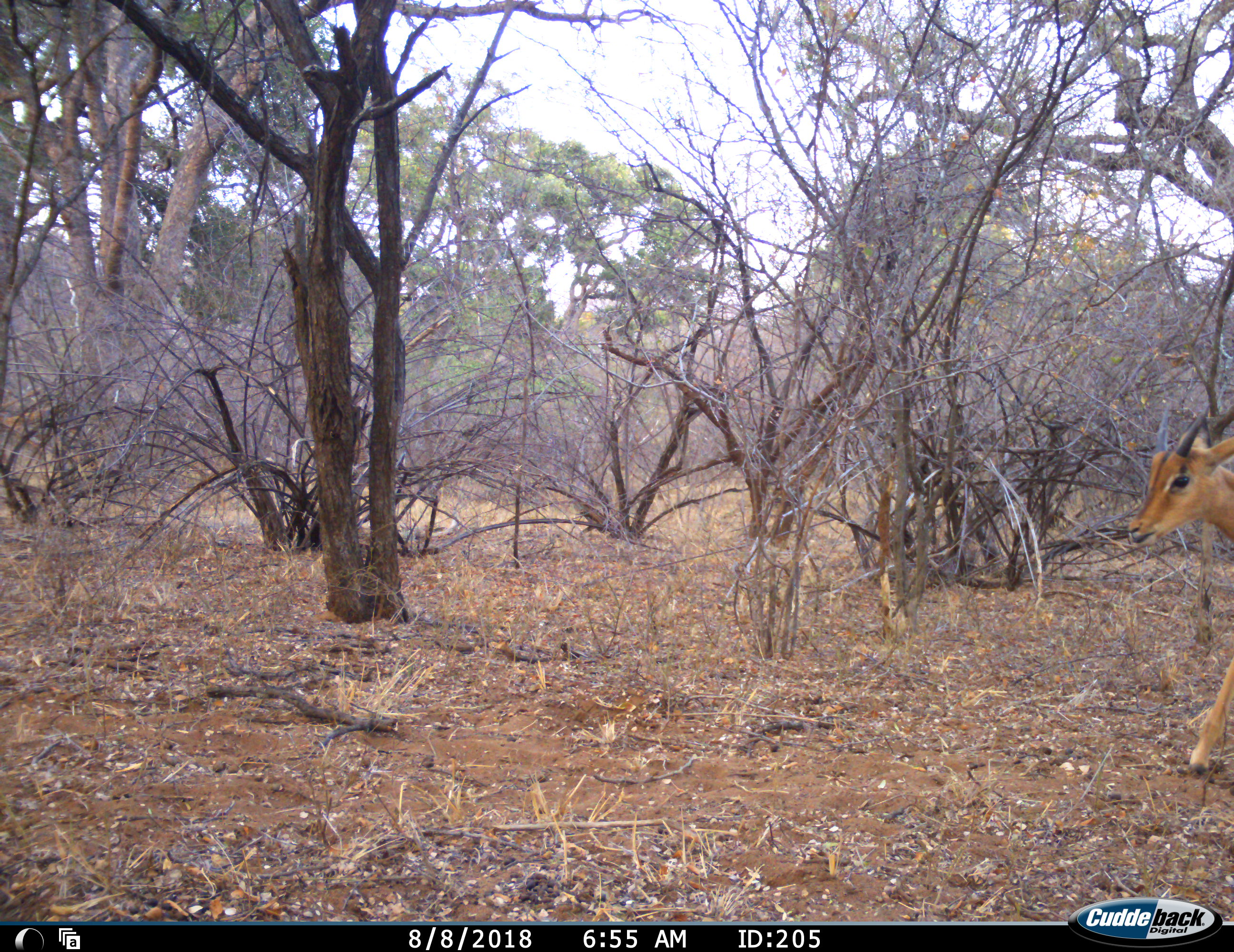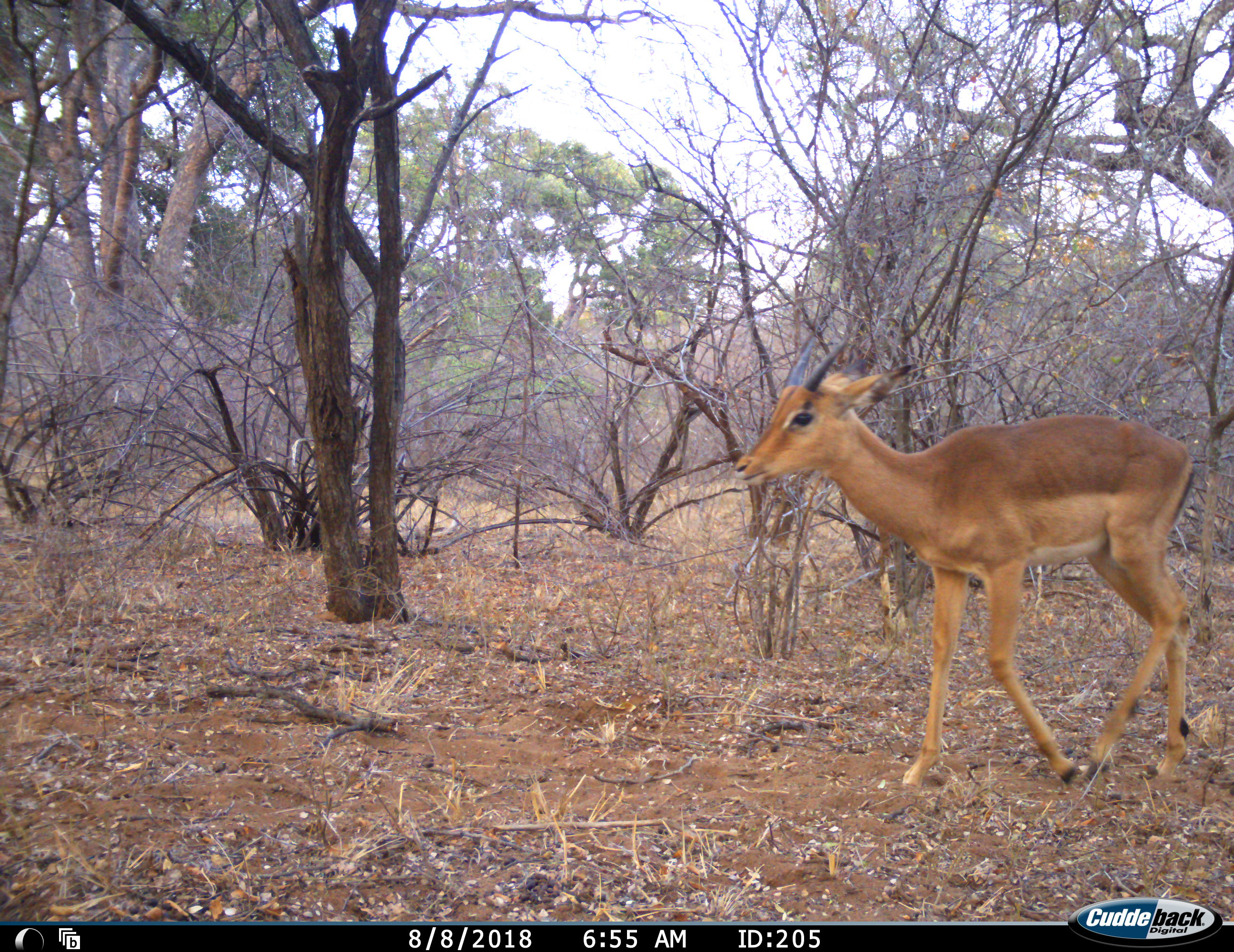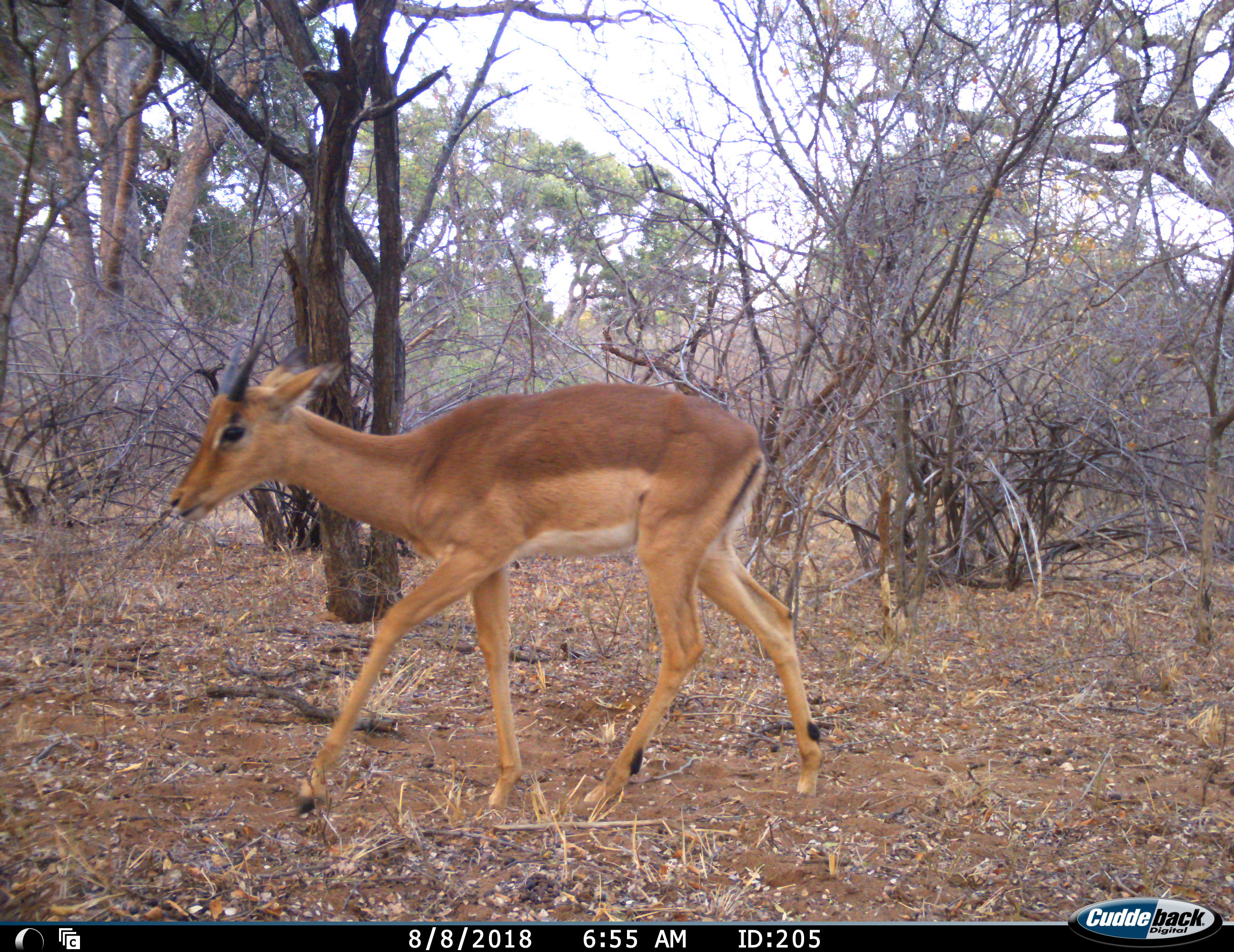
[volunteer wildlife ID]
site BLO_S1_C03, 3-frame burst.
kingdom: Animalia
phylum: Chordata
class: Mammalia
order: Artiodactyla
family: Bovidae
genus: Aepyceros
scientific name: Aepyceros melampus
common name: impala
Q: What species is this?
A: Impala (Aepyceros melampus).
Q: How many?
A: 1.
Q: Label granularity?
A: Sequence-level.